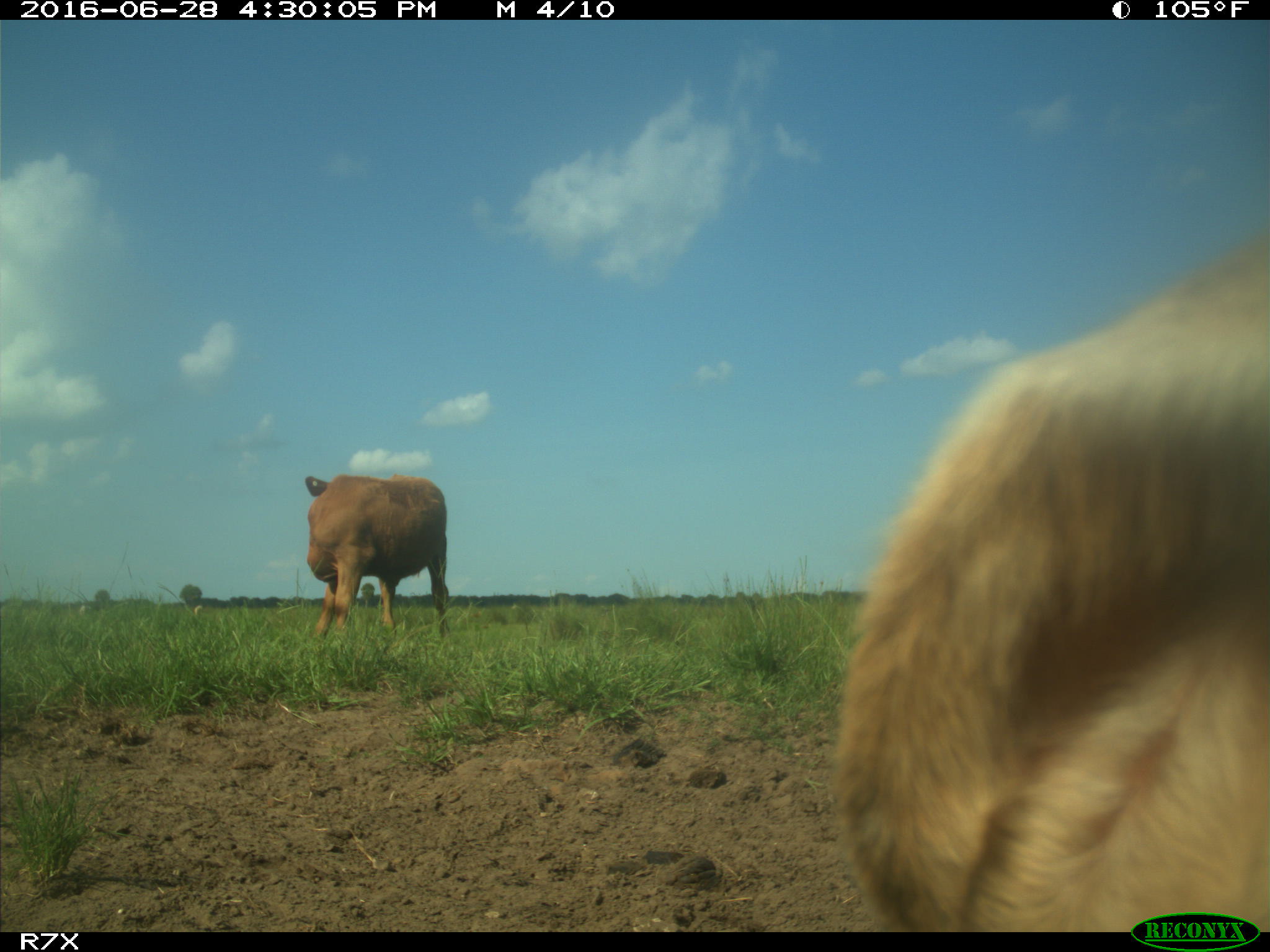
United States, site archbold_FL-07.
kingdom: Animalia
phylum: Chordata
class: Mammalia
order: Artiodactyla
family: Bovidae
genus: Bos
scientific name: Bos taurus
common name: domestic cow